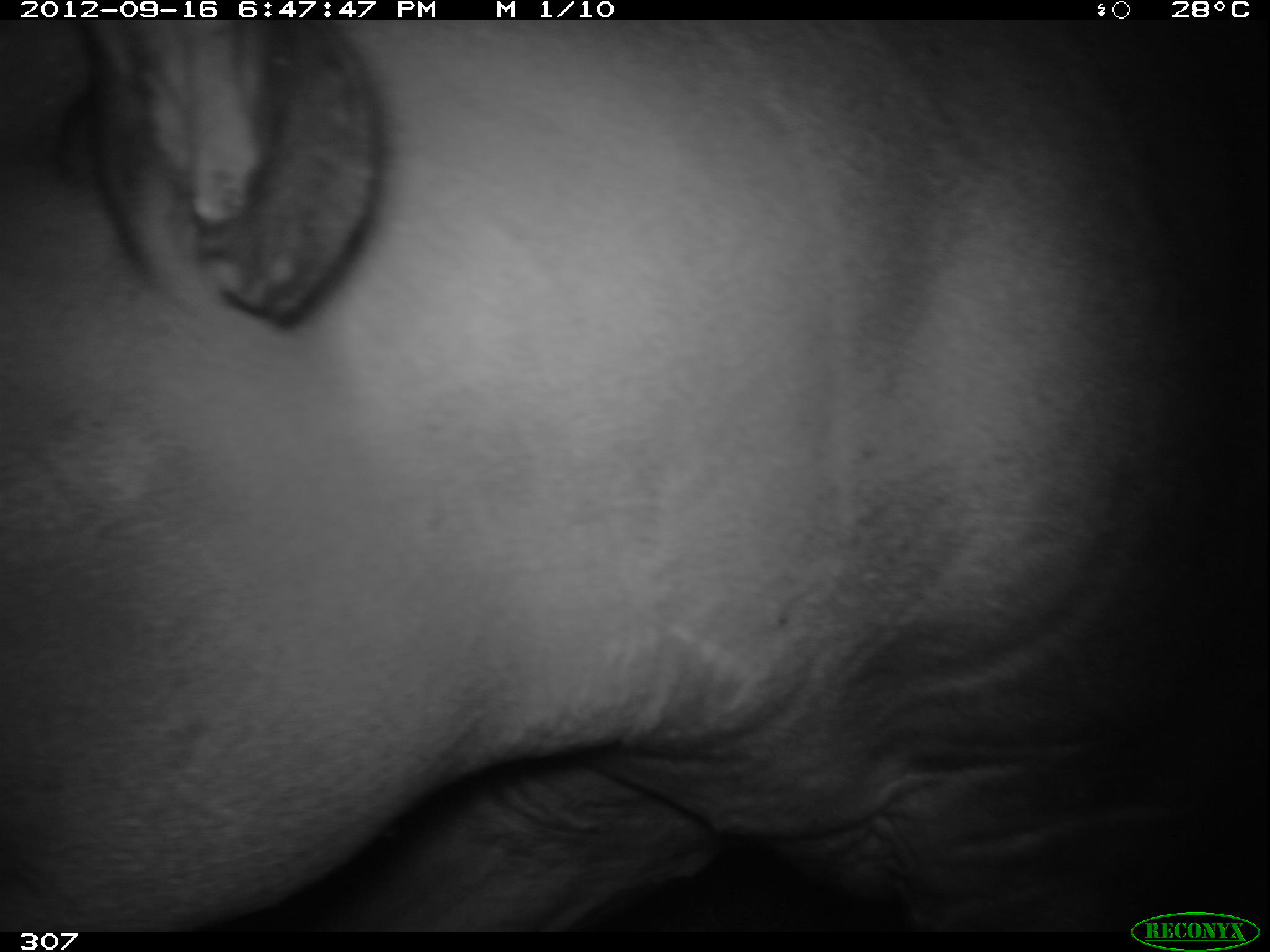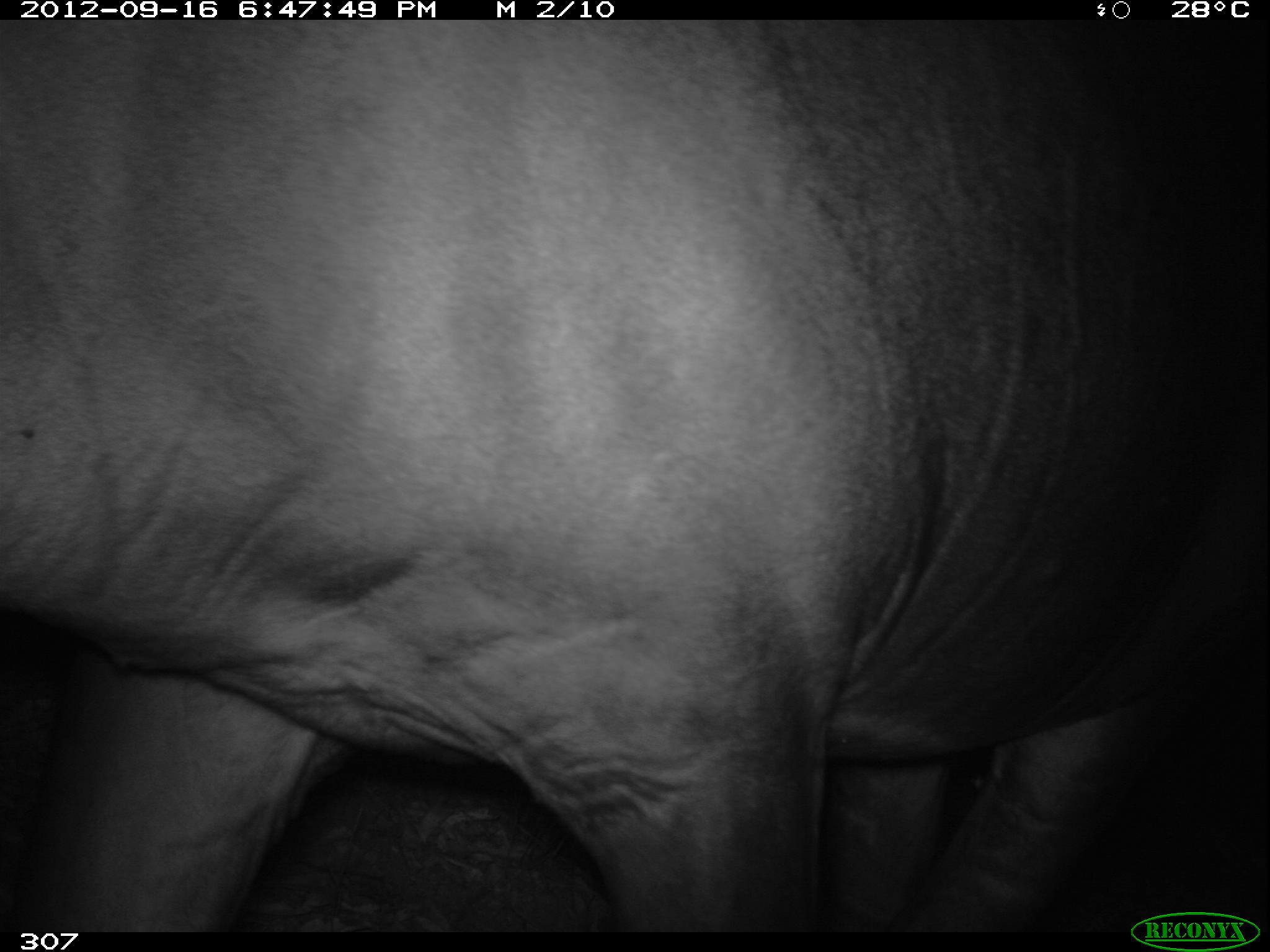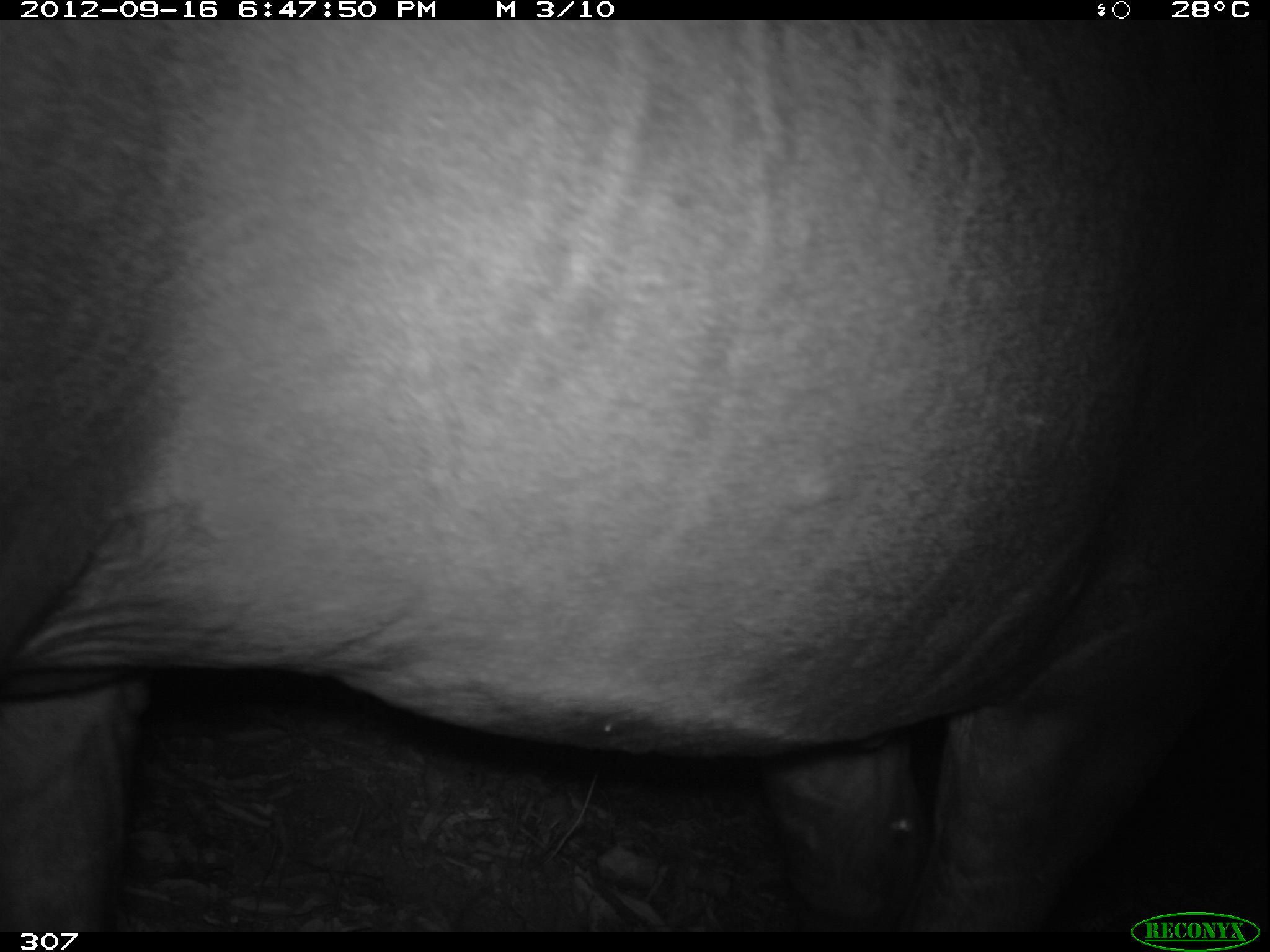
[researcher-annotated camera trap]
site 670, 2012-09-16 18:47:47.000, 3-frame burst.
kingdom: Animalia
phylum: Chordata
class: Mammalia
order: Perissodactyla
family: Tapiridae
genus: Tapirus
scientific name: Tapirus terrestris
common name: south american tapir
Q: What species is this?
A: Tapirus terrestris (south american tapir).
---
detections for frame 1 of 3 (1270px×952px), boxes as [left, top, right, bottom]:
tapirus terrestris: [0, 20, 1265, 931]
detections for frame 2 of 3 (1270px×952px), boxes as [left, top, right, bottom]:
tapirus terrestris: [0, 20, 1265, 932]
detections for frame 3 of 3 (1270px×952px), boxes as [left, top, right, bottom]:
tapirus terrestris: [0, 20, 1265, 932]